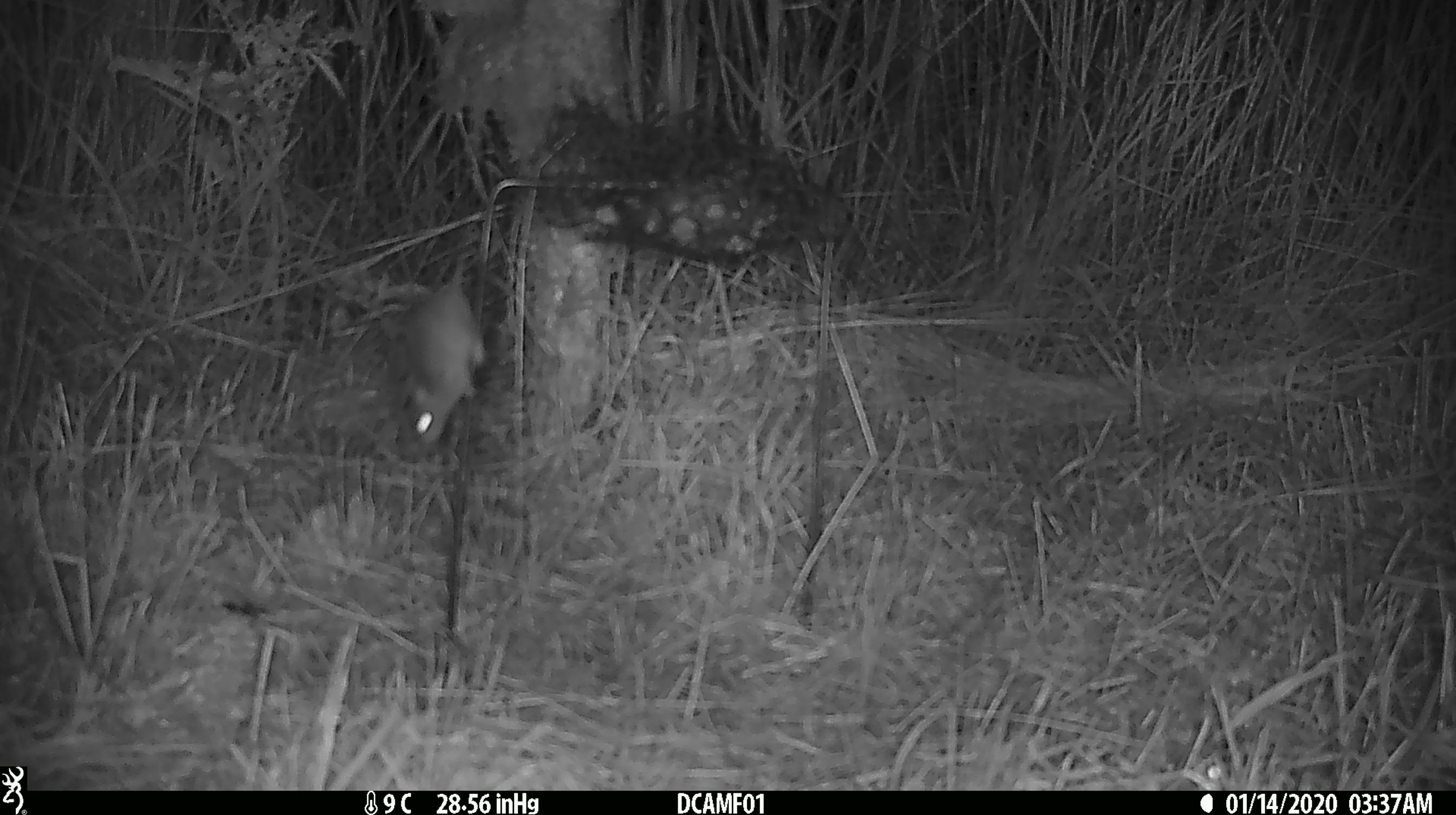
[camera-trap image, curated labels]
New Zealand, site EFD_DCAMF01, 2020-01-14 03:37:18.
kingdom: Animalia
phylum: Chordata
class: Mammalia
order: Rodentia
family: Muridae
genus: Mus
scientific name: Mus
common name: mouse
Mouse (Mus).